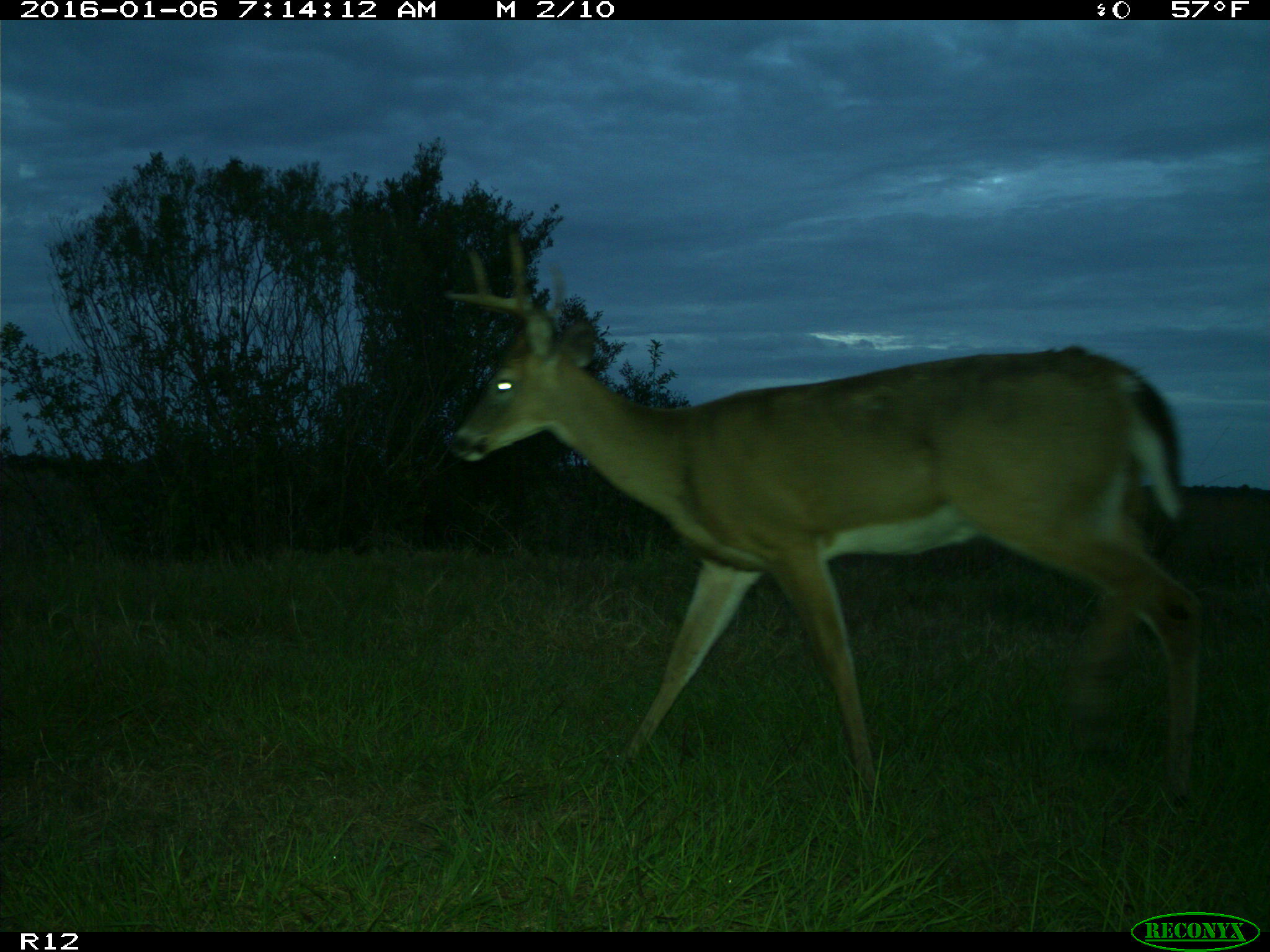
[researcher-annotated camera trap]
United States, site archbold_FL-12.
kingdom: Animalia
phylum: Chordata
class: Mammalia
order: Artiodactyla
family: Cervidae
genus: Odocoileus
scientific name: Odocoileus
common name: deer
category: unidentified deer